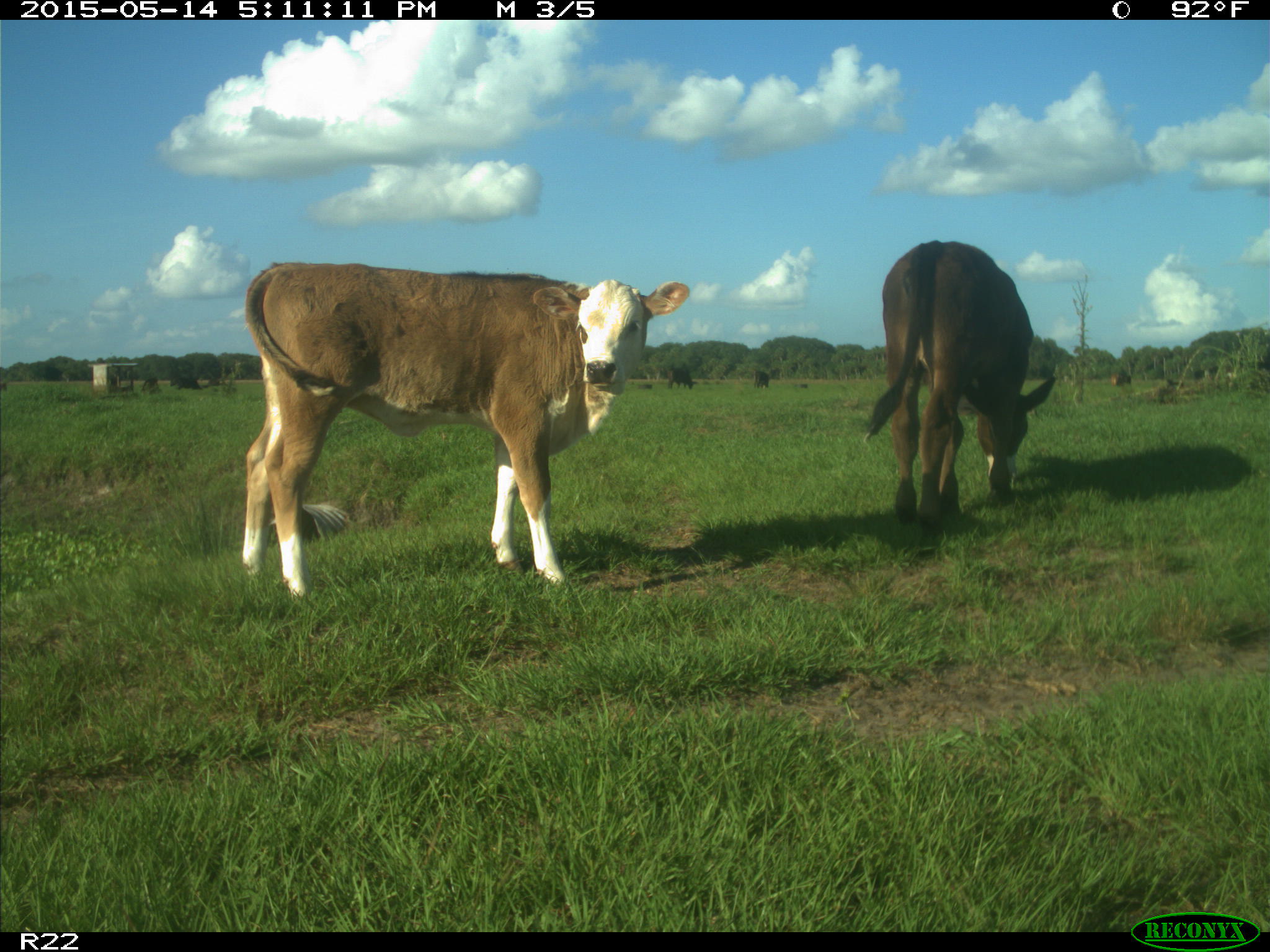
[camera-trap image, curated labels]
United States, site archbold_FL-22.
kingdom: Animalia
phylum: Chordata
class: Mammalia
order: Artiodactyla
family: Bovidae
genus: Bos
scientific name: Bos taurus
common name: domestic cow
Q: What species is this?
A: Bos taurus (domestic cow).